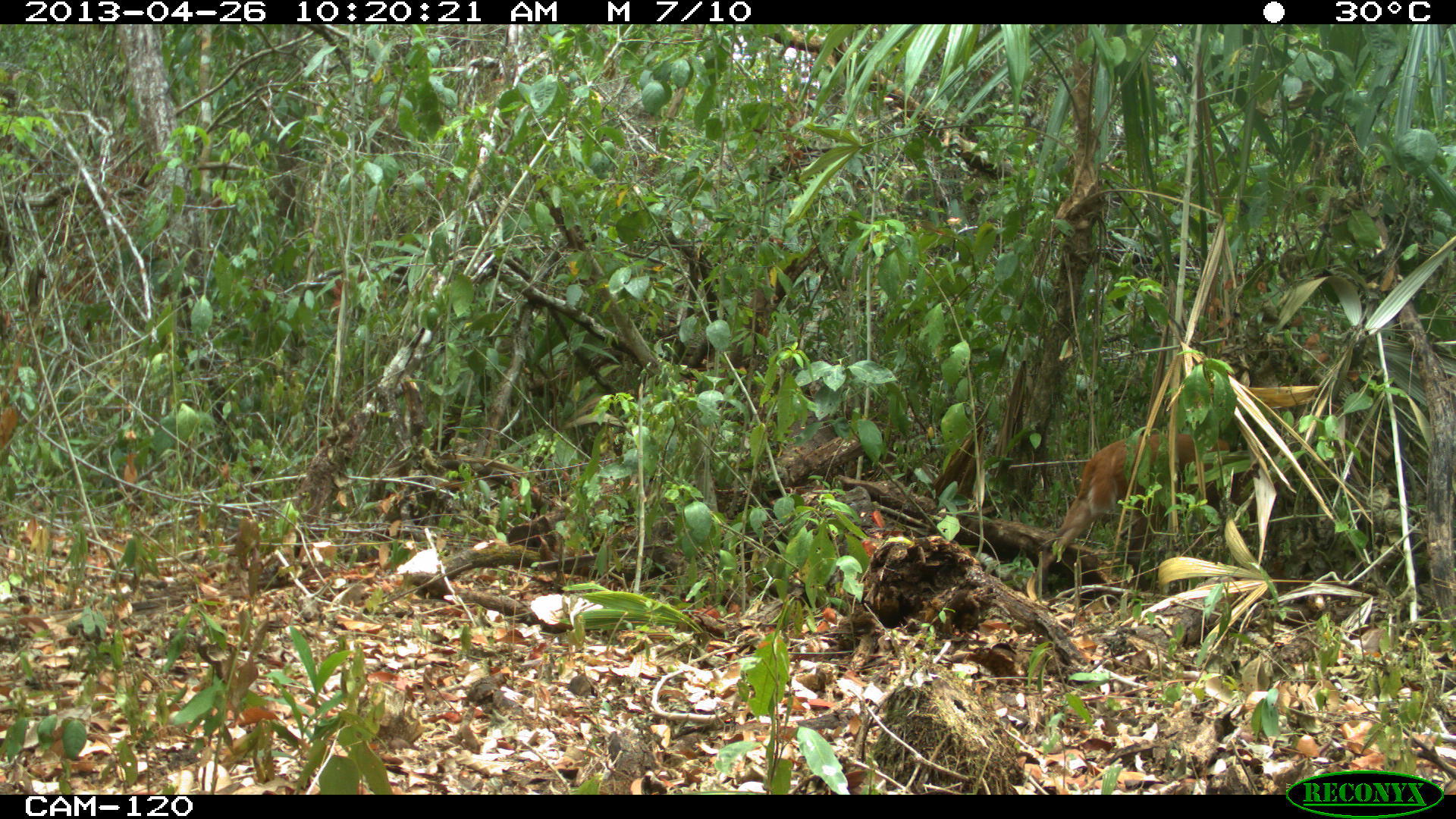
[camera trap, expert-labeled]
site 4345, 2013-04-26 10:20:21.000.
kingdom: Animalia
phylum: Chordata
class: Mammalia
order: Artiodactyla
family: Cervidae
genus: Mazama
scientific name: Mazama temama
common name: central american red brocket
Mazama temama (central american red brocket), count 1.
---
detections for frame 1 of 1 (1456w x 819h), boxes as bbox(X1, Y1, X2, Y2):
mazama temama: bbox(1026, 432, 1230, 600)